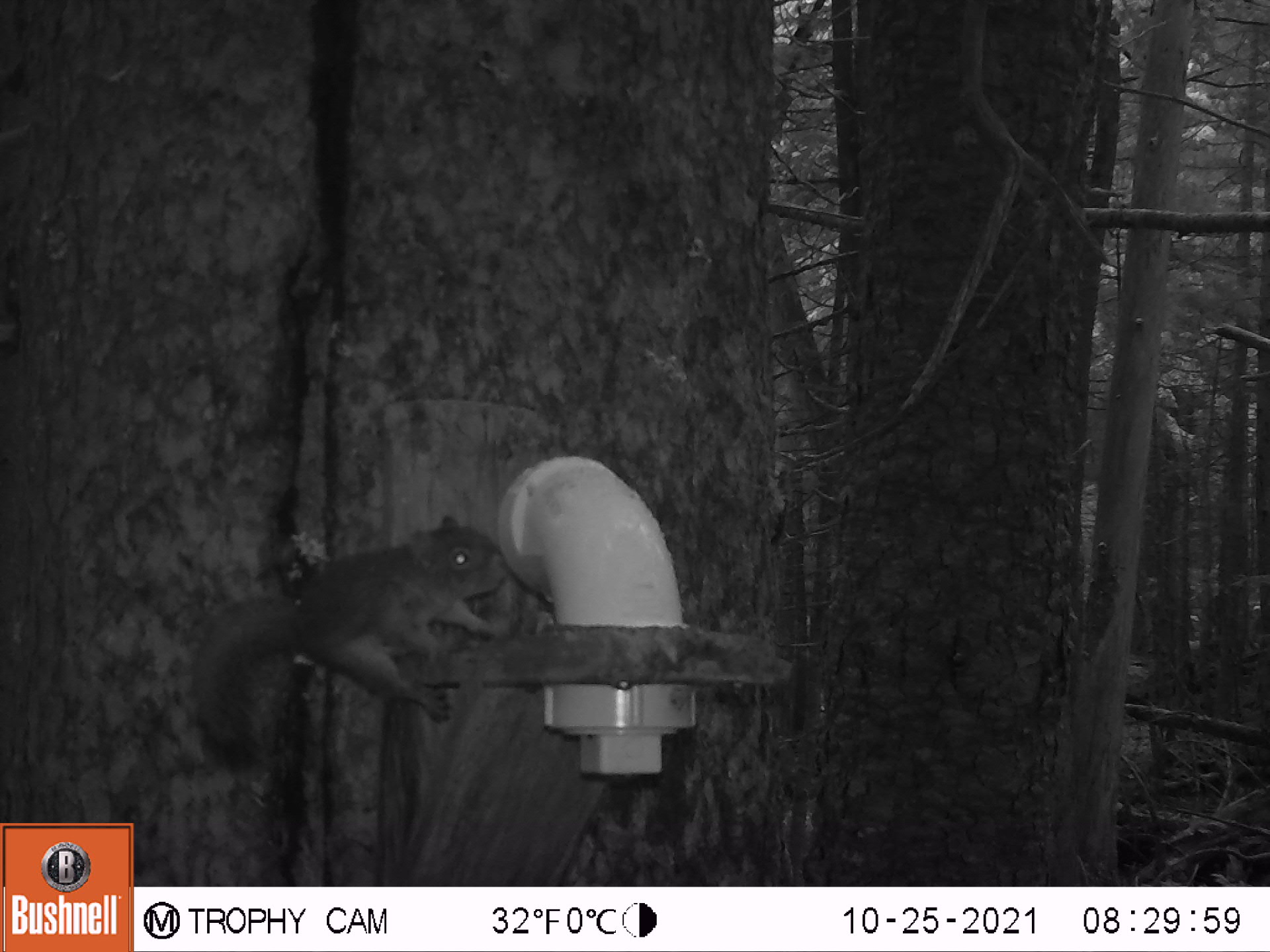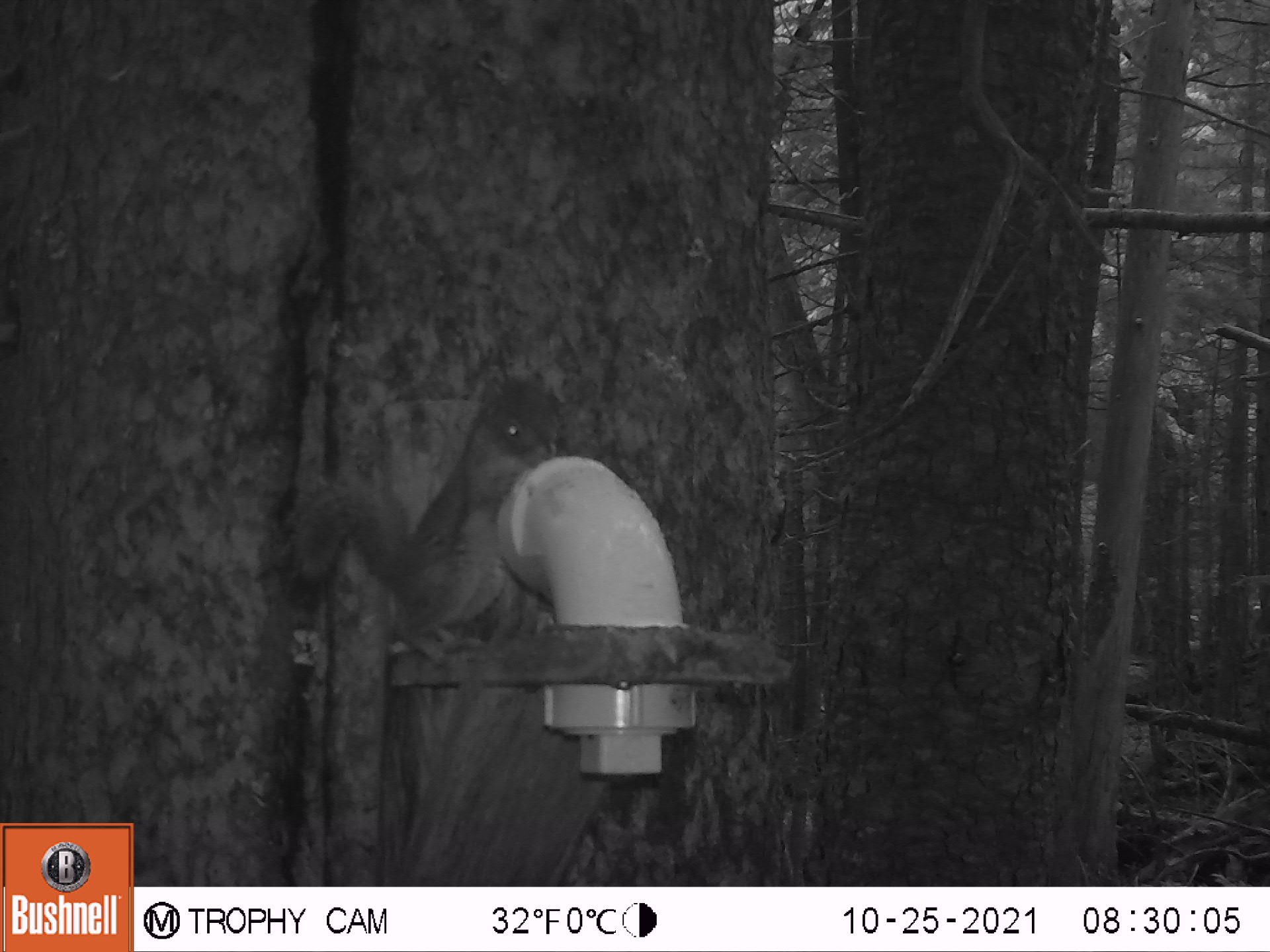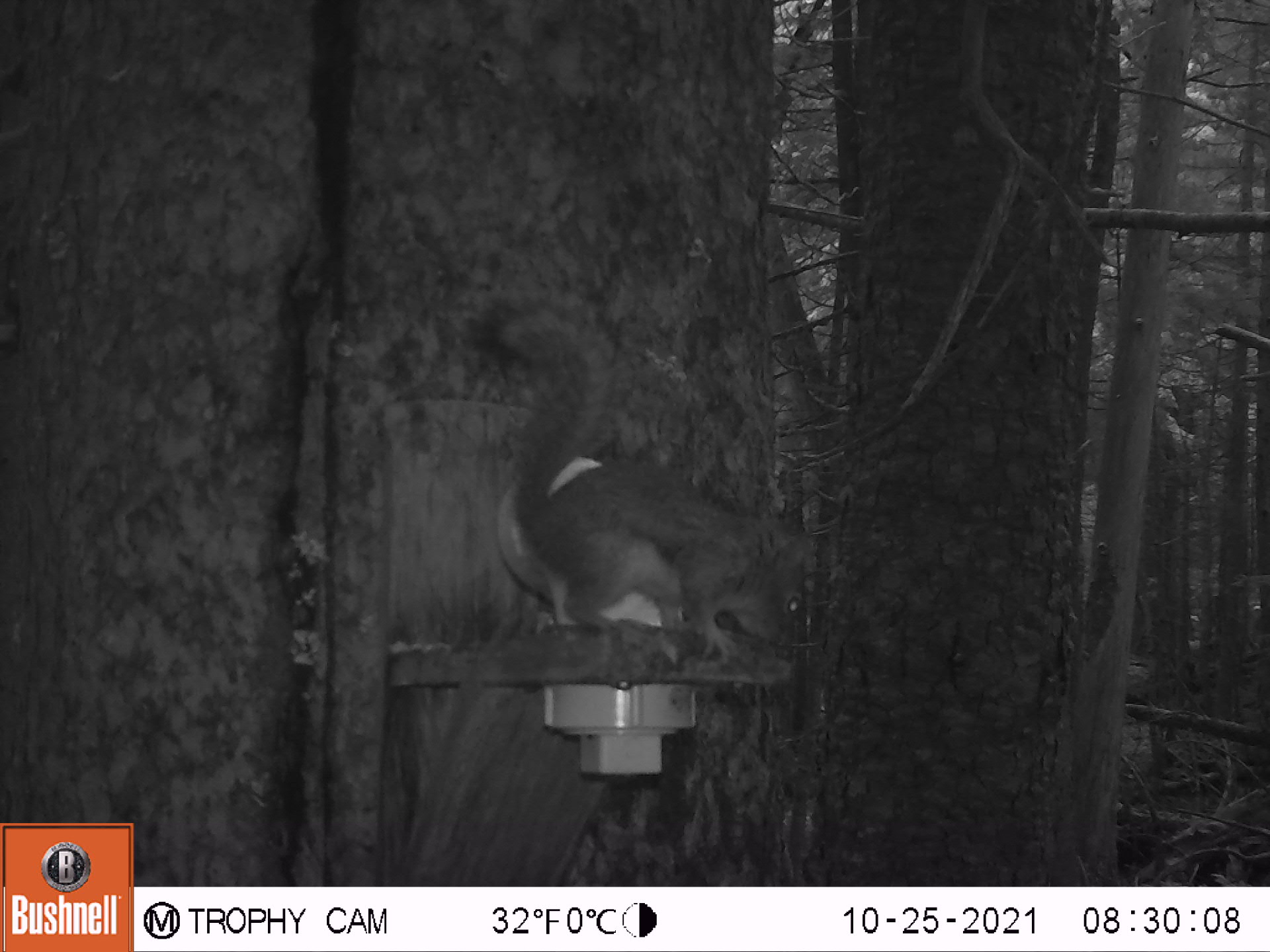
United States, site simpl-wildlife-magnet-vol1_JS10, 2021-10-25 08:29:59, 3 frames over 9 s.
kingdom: Animalia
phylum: Chordata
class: Mammalia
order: Rodentia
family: Sciuridae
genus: Tamiasciurus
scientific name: Tamiasciurus hudsonicus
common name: red squirrel